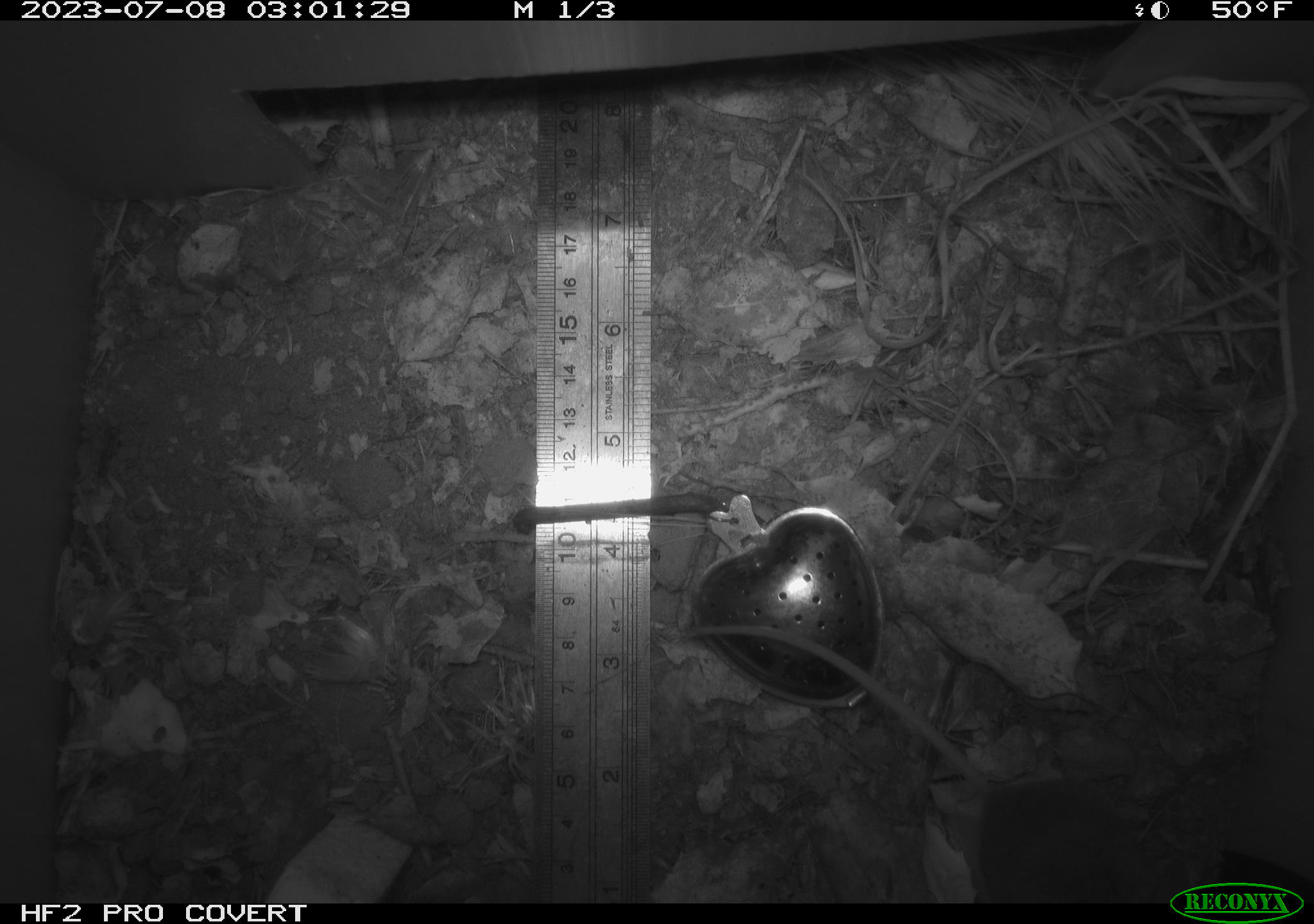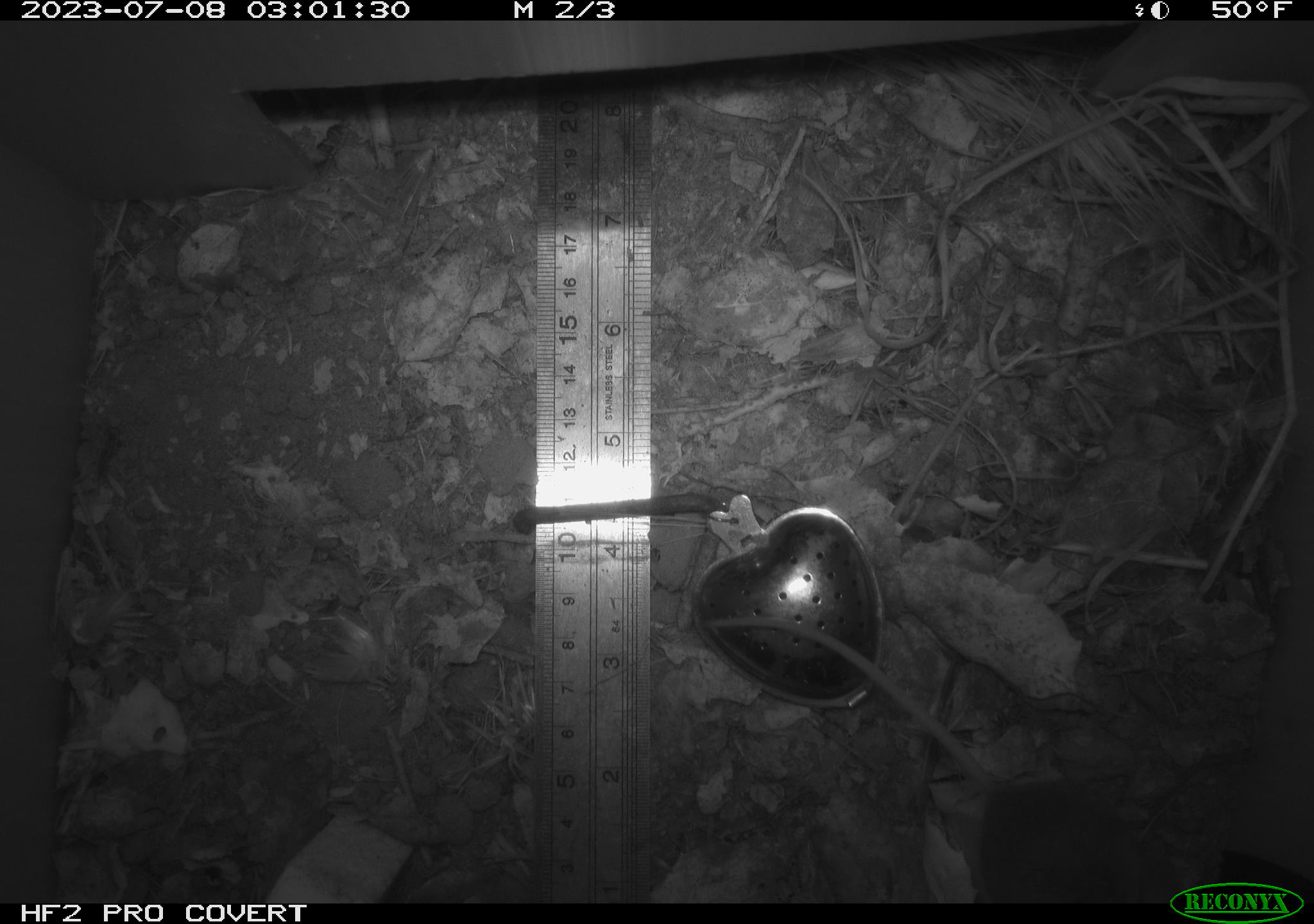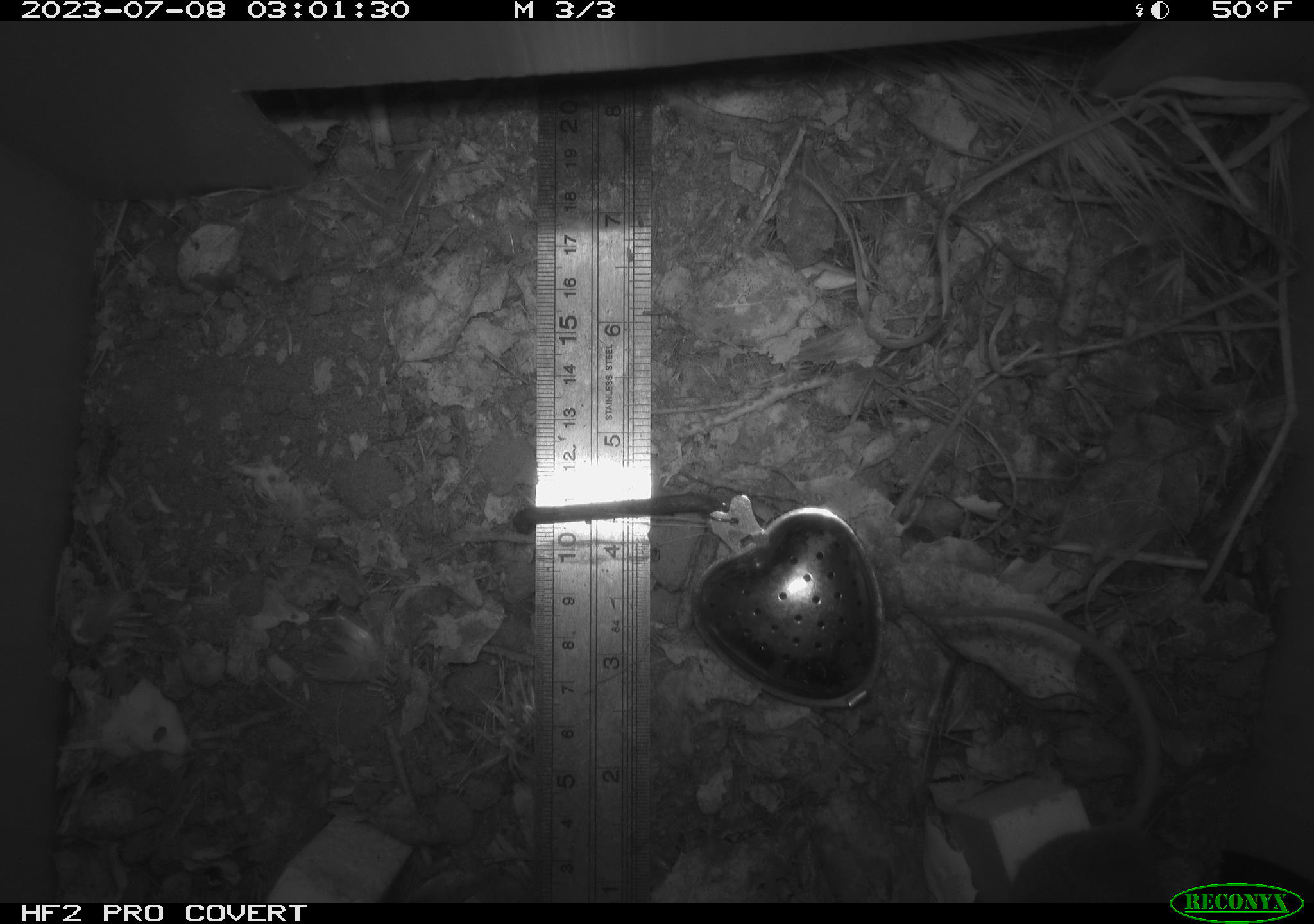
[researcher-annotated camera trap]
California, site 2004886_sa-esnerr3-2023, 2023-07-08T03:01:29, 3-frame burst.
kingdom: Animalia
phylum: Chordata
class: Mammalia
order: Rodentia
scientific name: Rodentia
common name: mouse species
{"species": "mouse species (Rodentia)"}